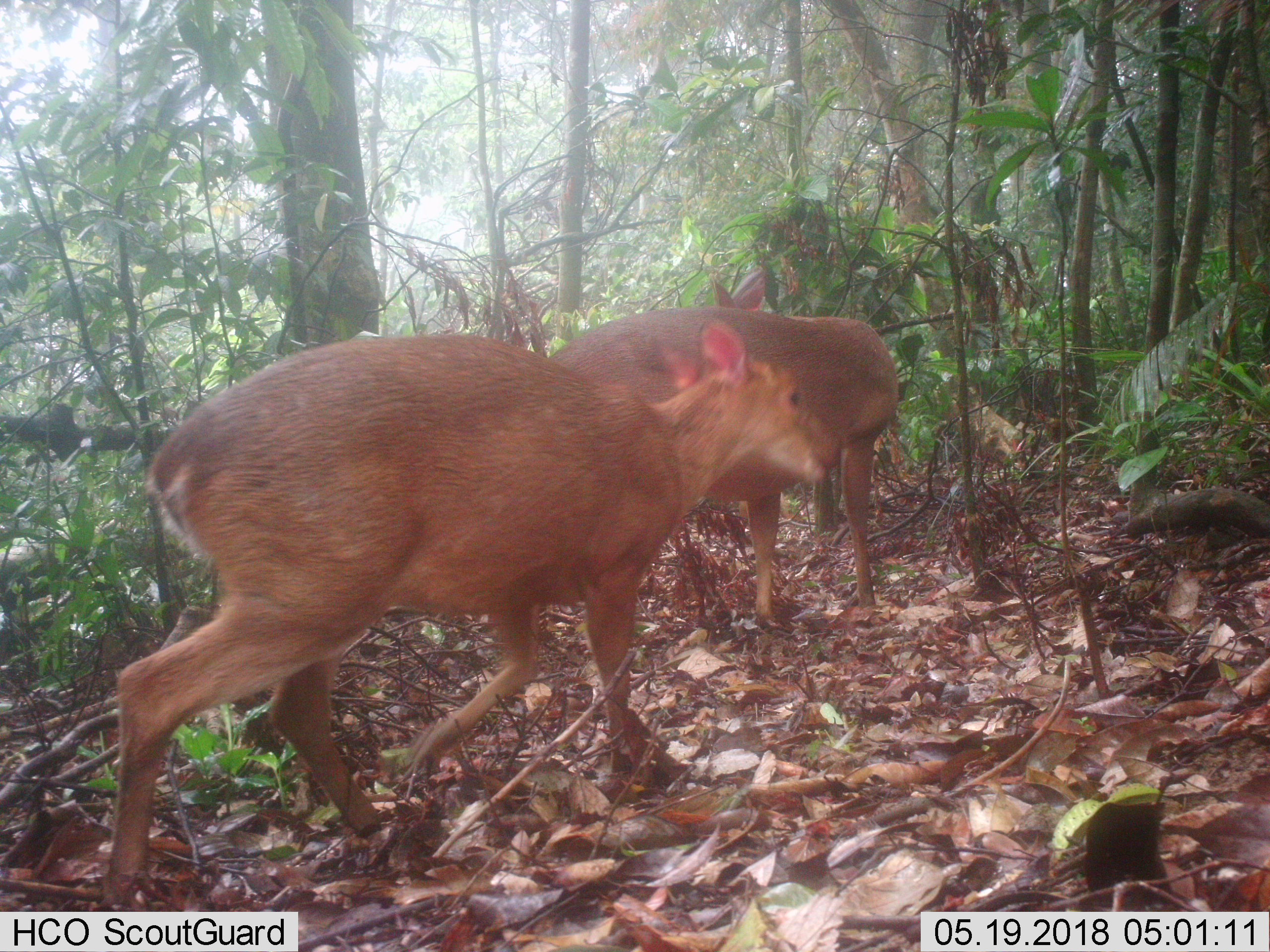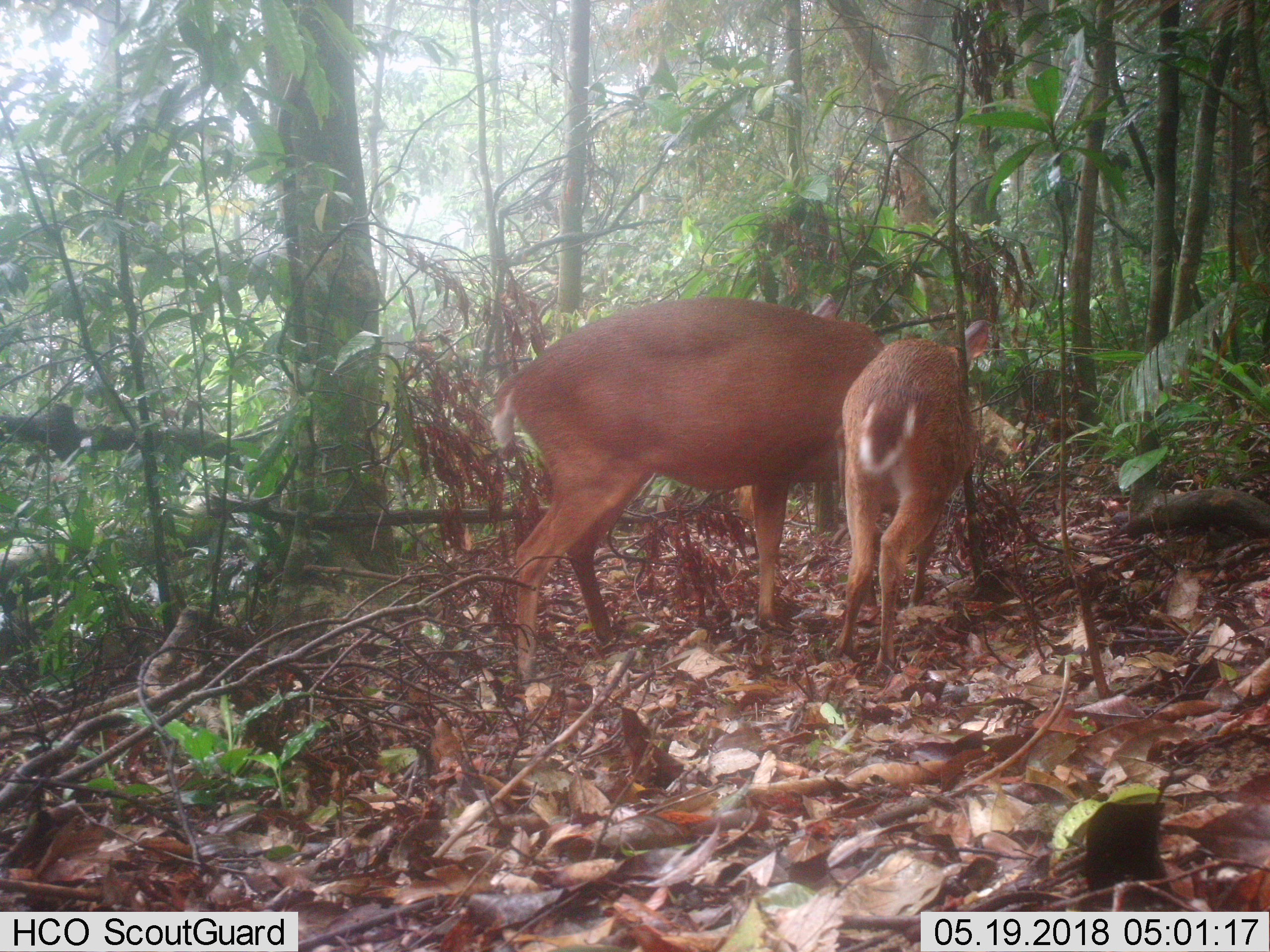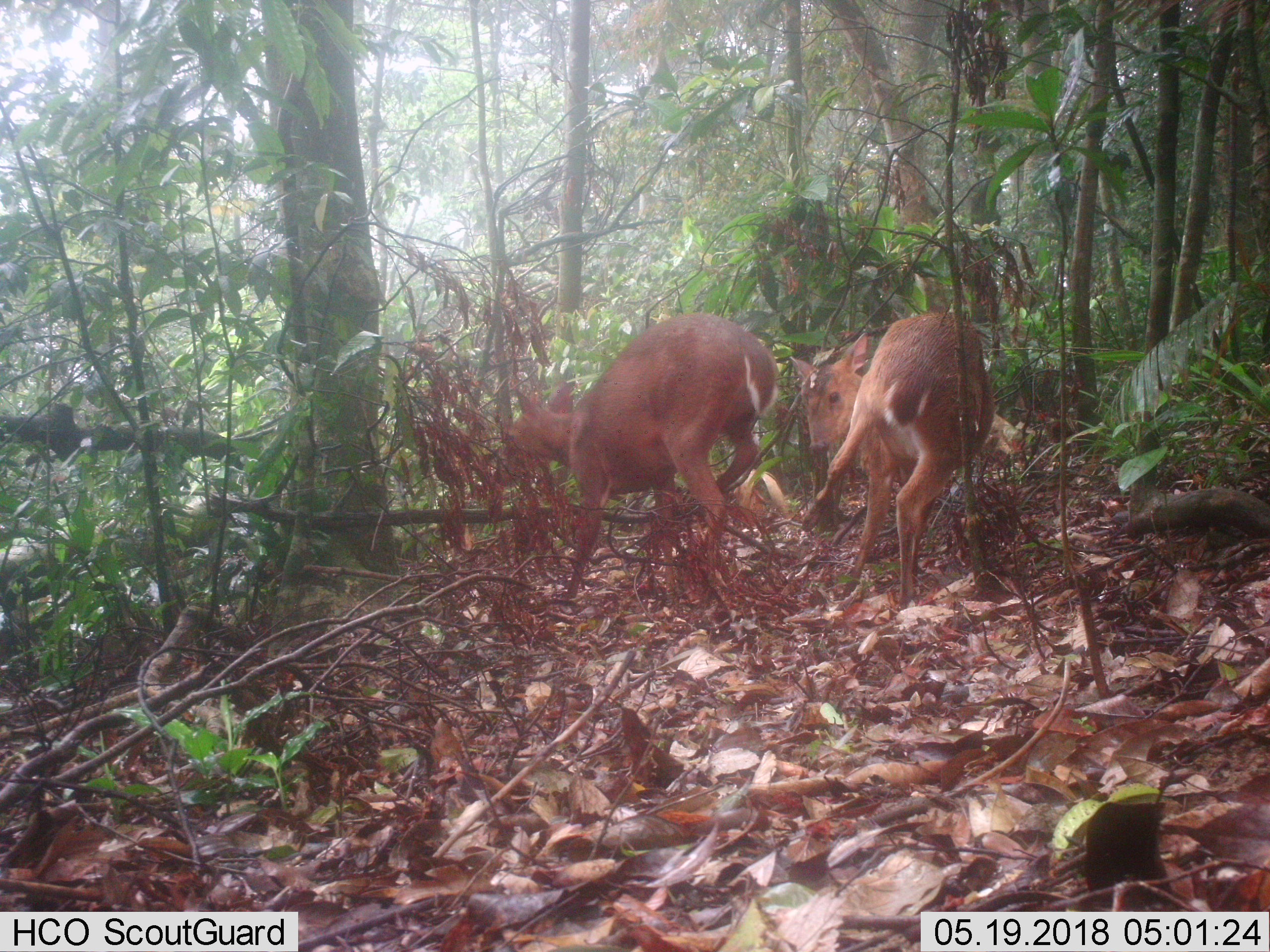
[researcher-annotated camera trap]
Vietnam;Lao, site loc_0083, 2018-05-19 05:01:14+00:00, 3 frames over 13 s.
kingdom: Animalia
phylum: Chordata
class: Mammalia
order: Artiodactyla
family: Cervidae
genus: Muntiacus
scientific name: Muntiacus vuquangensis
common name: large-antlered muntjac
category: large antlered muntjac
Large antlered muntjac (large-antlered muntjac) (Muntiacus vuquangensis). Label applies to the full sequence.